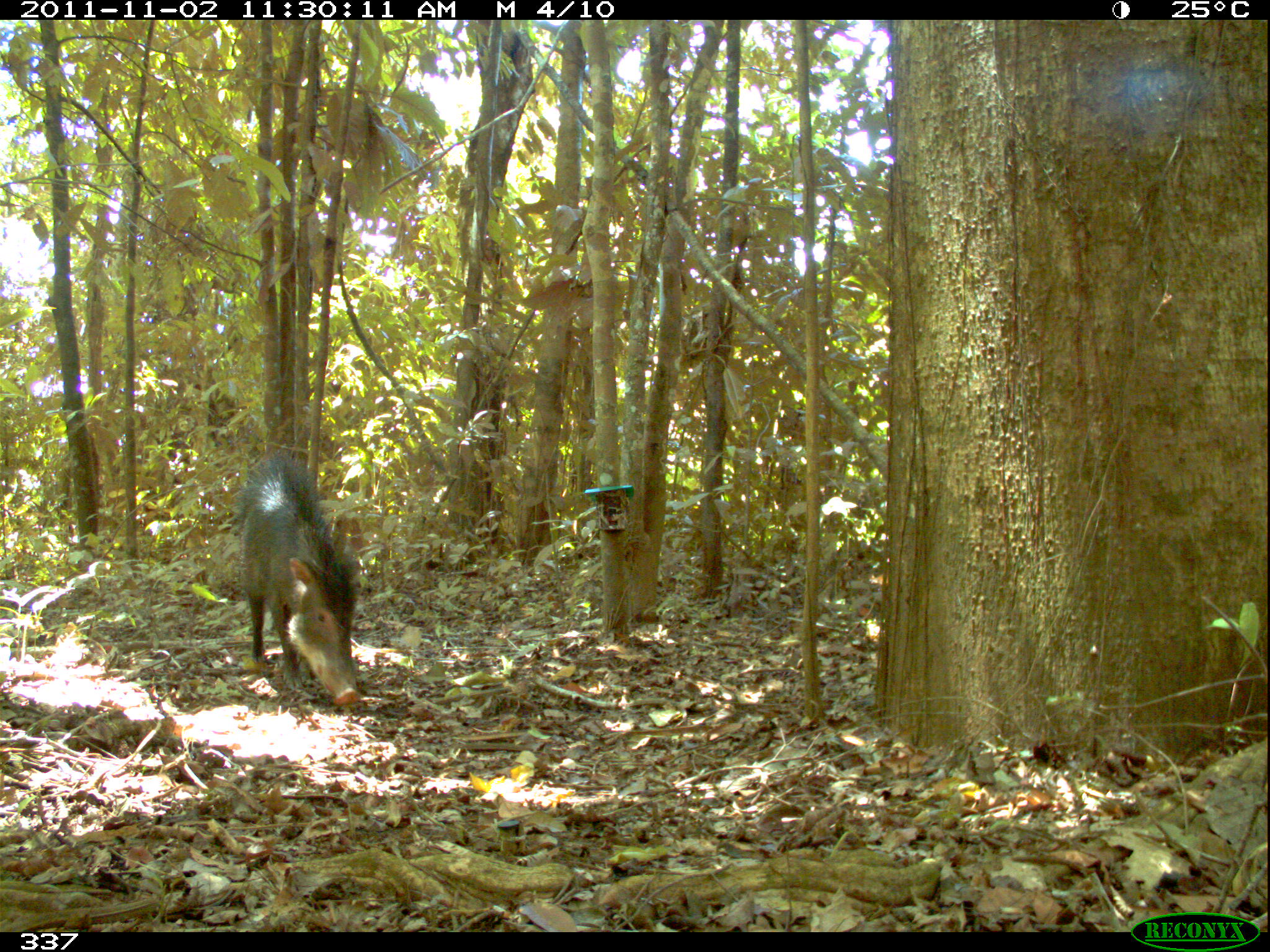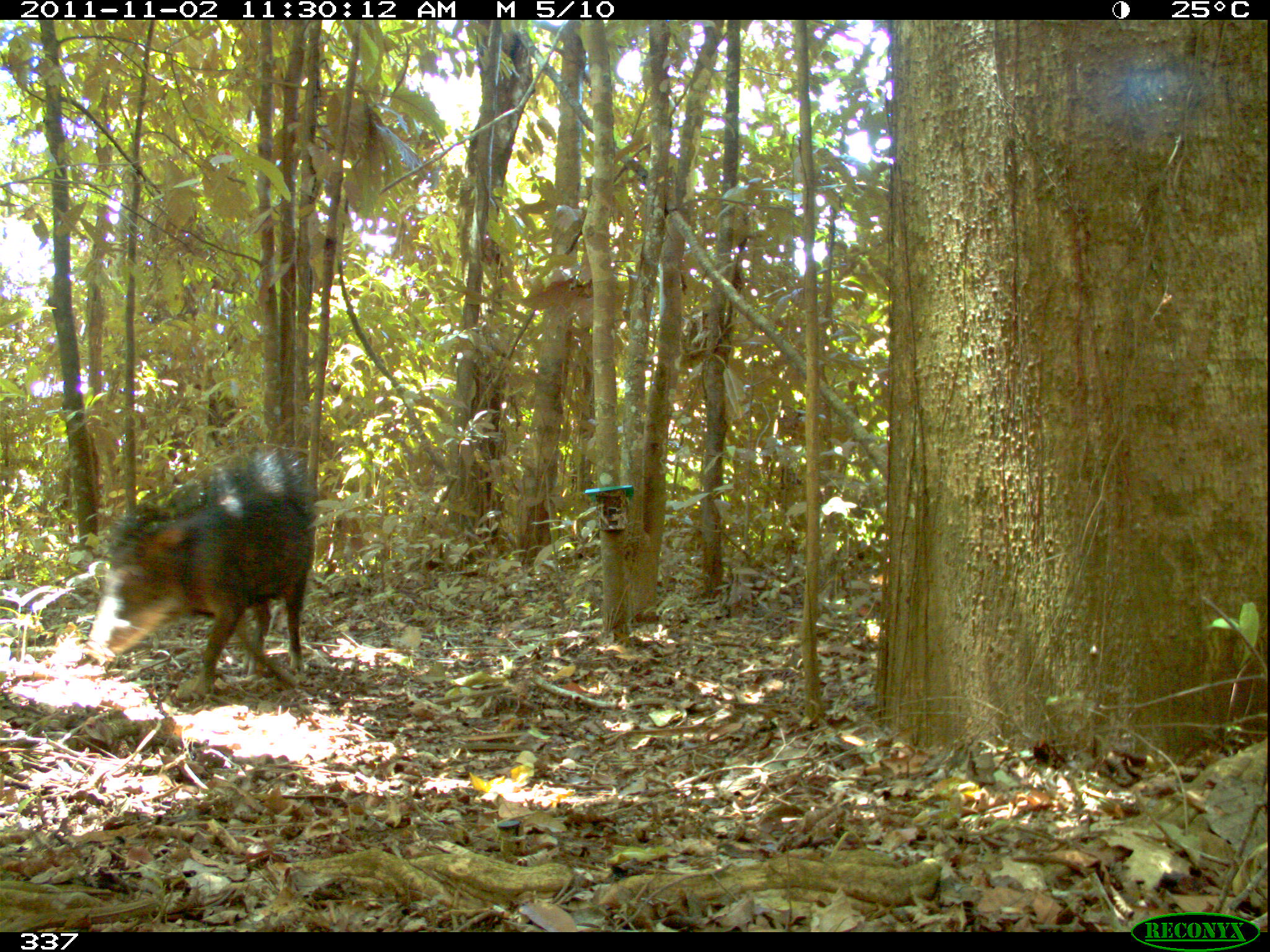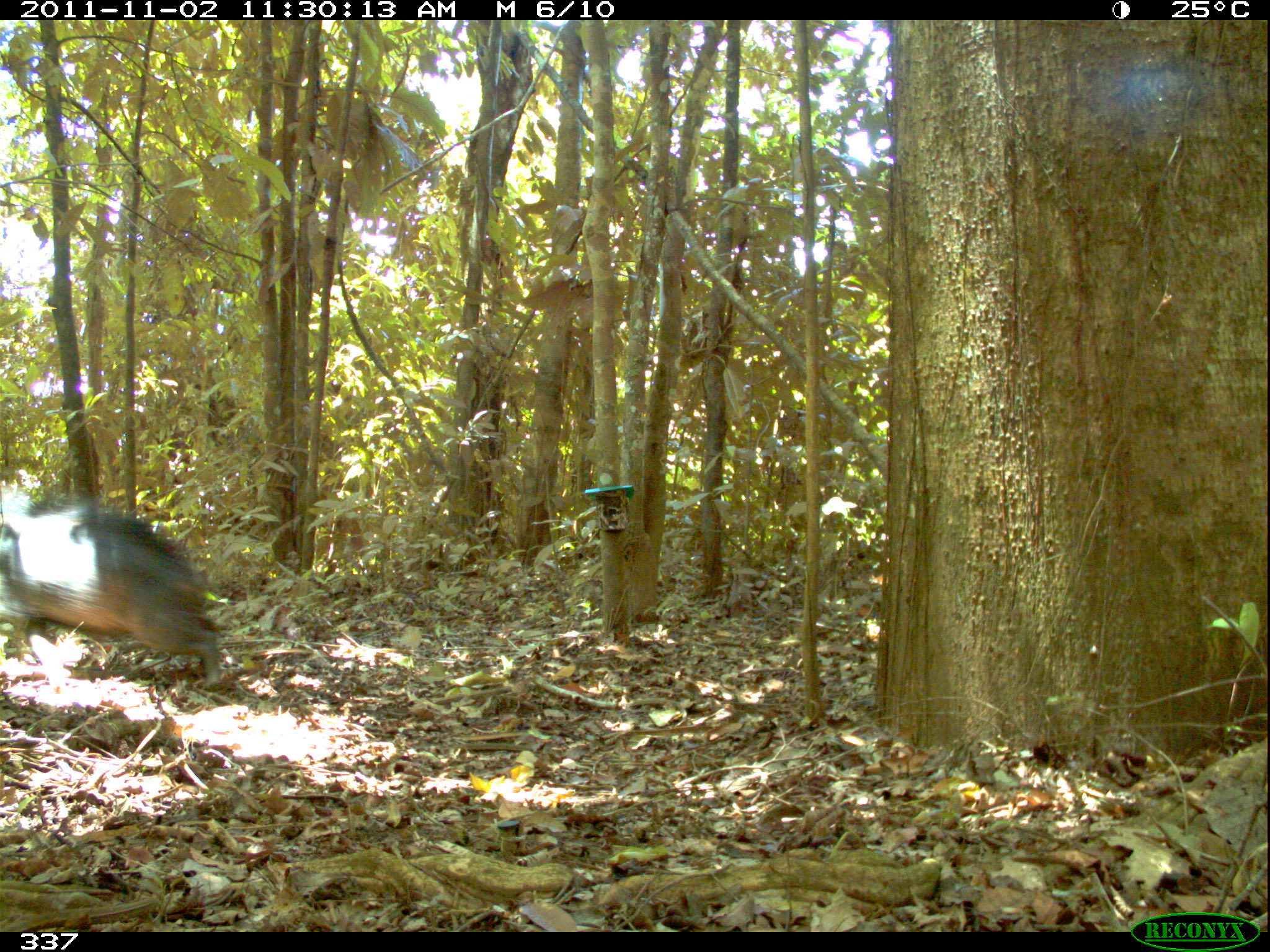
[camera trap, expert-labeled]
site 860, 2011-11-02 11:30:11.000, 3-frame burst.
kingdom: Animalia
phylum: Chordata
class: Mammalia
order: Artiodactyla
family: Tayassuidae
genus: Tayassu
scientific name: Tayassu pecari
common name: white-lipped peccary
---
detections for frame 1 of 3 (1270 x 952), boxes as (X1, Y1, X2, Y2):
tayassu pecari: (236, 448, 366, 709)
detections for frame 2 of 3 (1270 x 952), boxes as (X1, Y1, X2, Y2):
tayassu pecari: (82, 443, 323, 703)